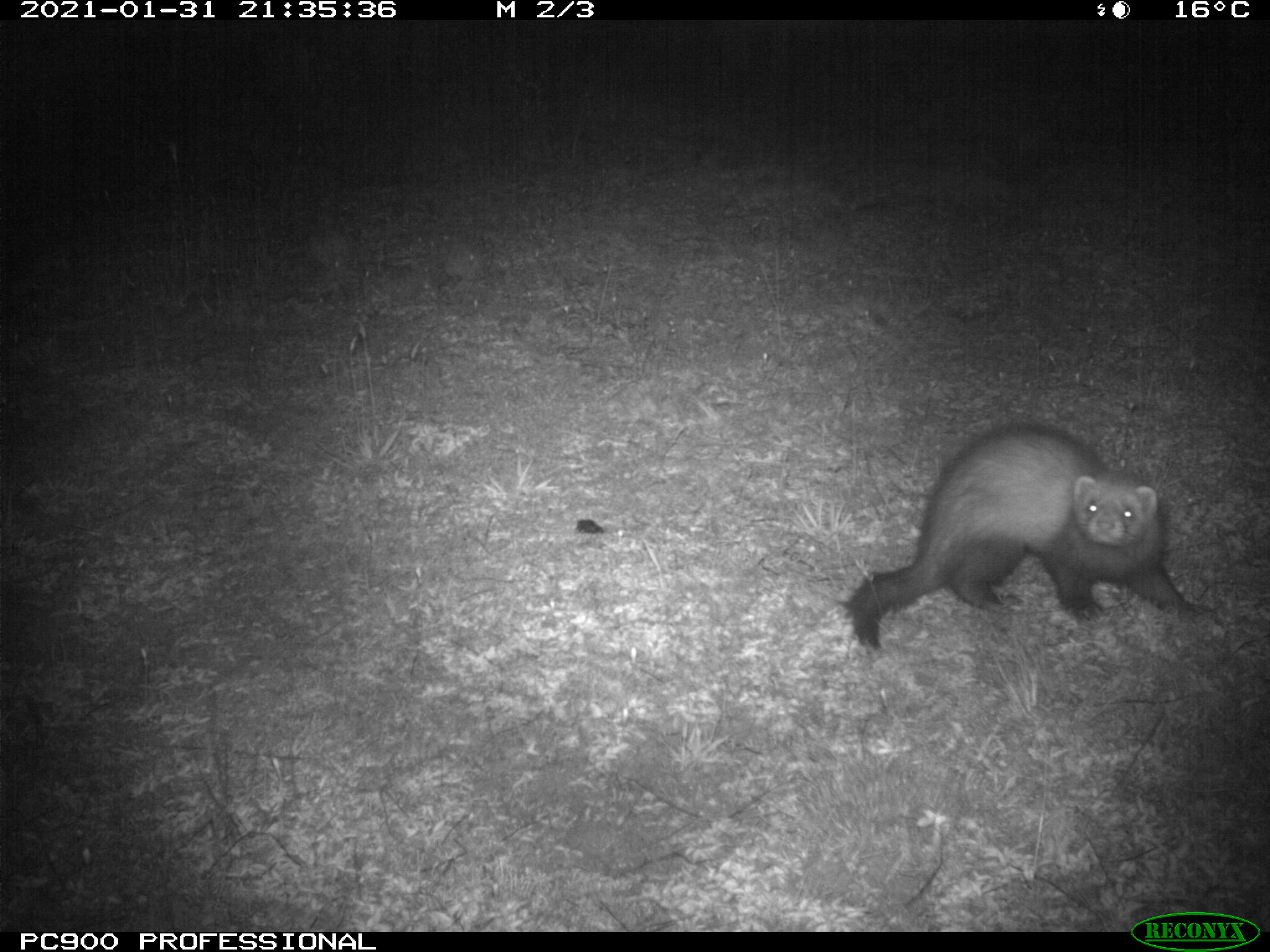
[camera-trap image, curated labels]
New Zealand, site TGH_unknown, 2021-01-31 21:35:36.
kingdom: Animalia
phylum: Chordata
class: Mammalia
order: Carnivora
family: Mustelidae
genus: Mustela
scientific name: Mustela furo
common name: ferret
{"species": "ferret (Mustela furo)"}